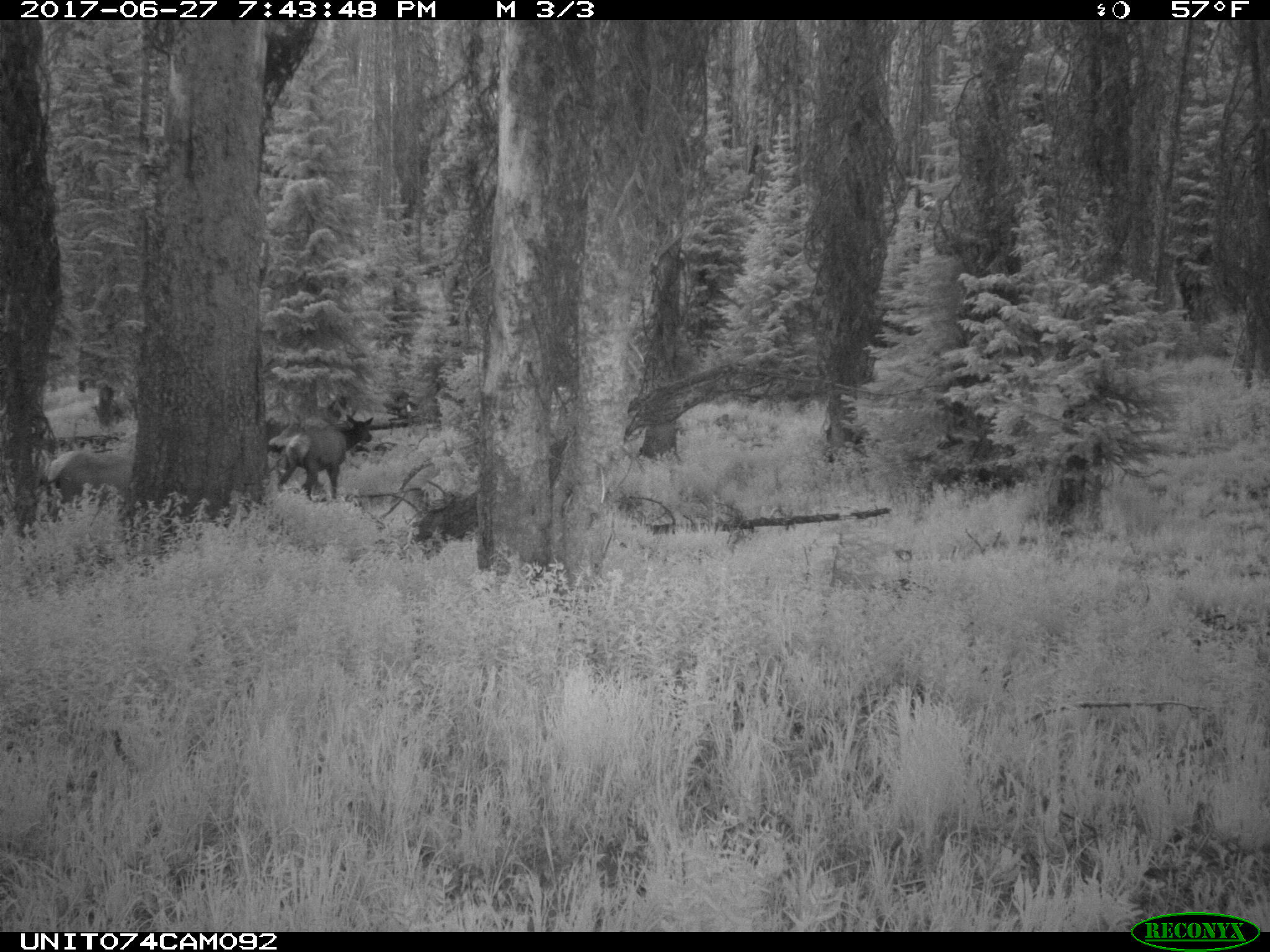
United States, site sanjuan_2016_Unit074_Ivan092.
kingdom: Animalia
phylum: Chordata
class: Mammalia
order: Artiodactyla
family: Cervidae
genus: Cervus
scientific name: Cervus elaphus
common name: red deer